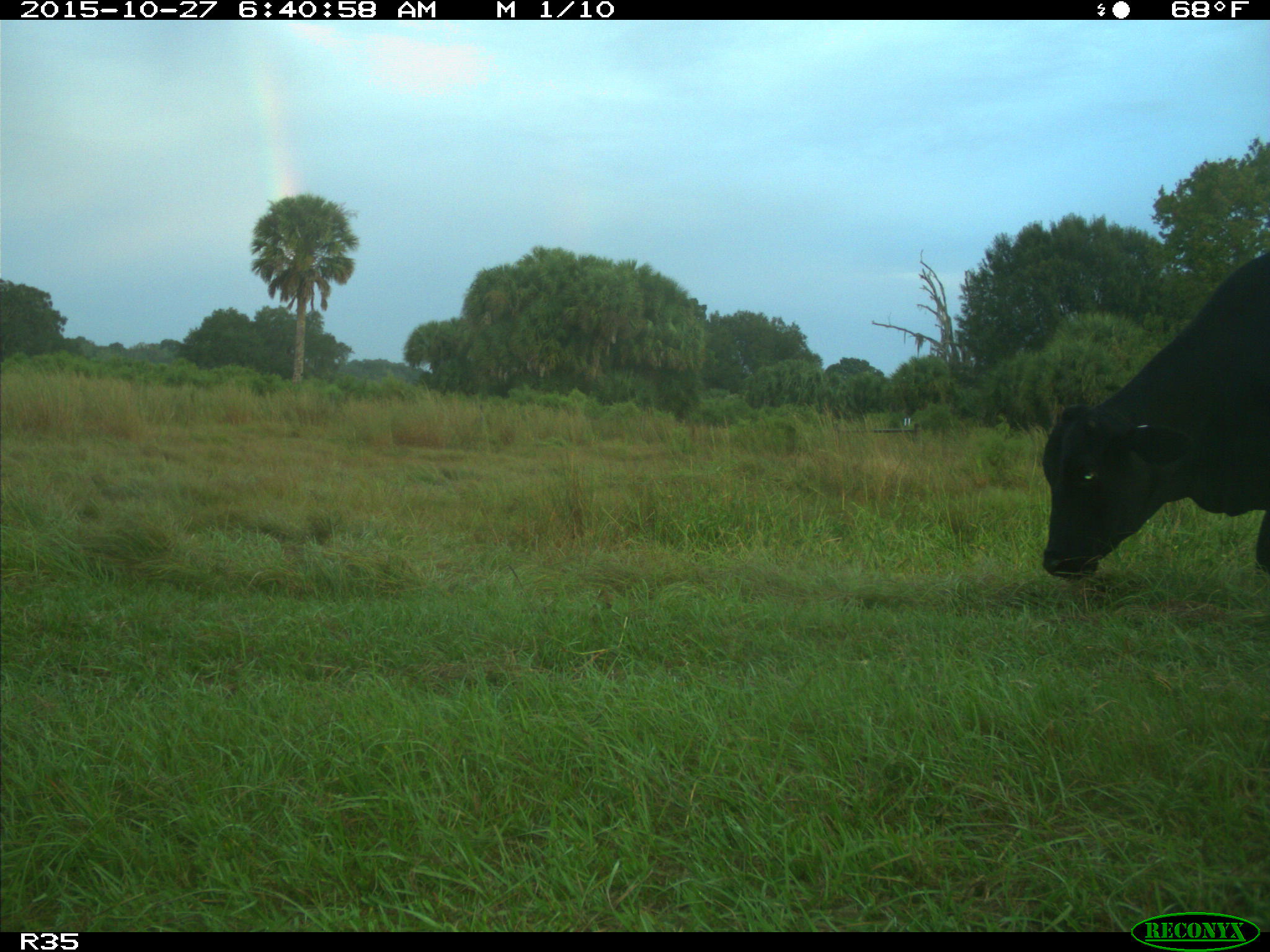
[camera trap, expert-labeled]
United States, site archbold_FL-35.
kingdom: Animalia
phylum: Chordata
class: Mammalia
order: Artiodactyla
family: Bovidae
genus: Bos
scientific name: Bos taurus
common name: domestic cow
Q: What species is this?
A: Bos taurus (domestic cow).